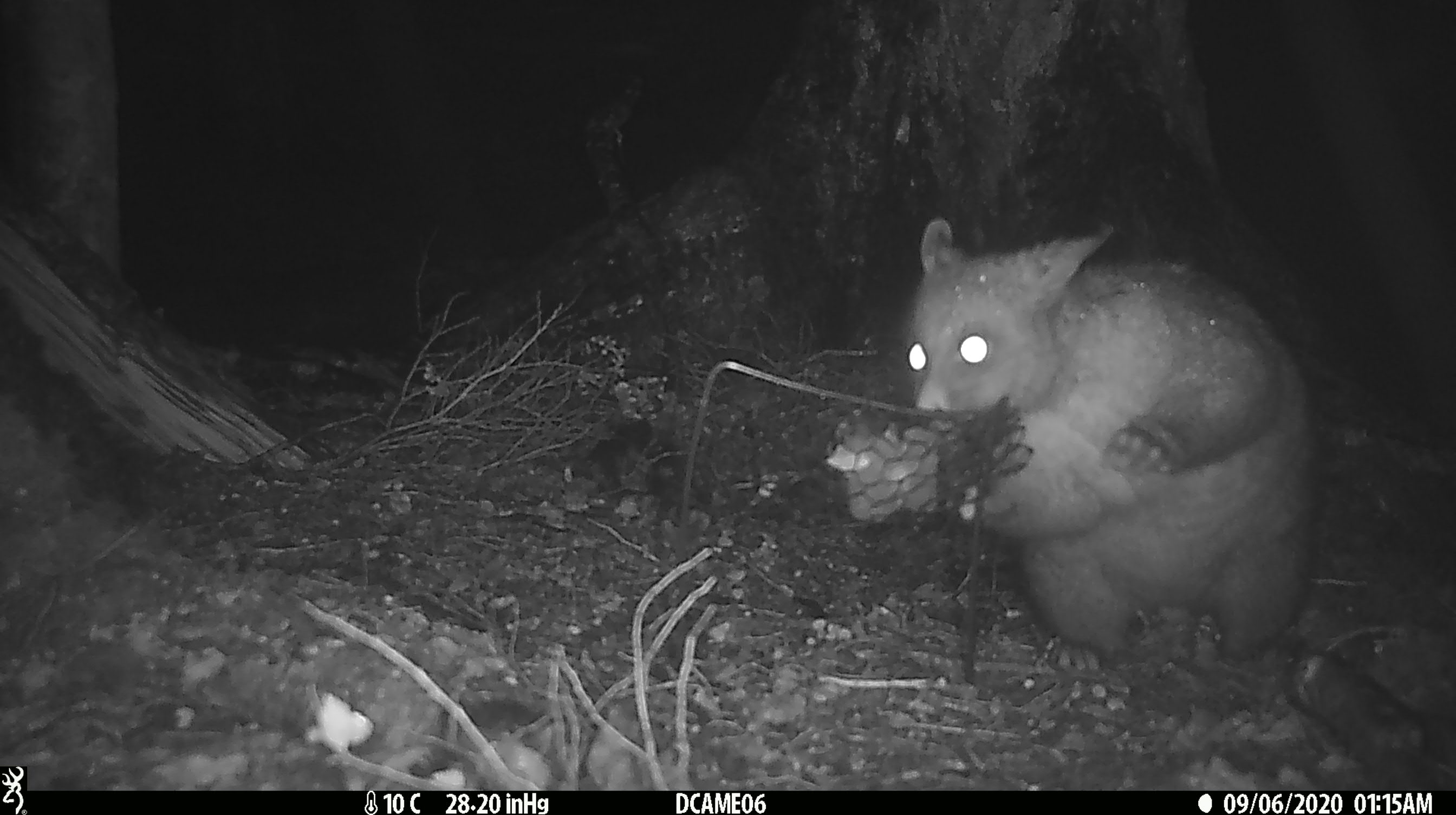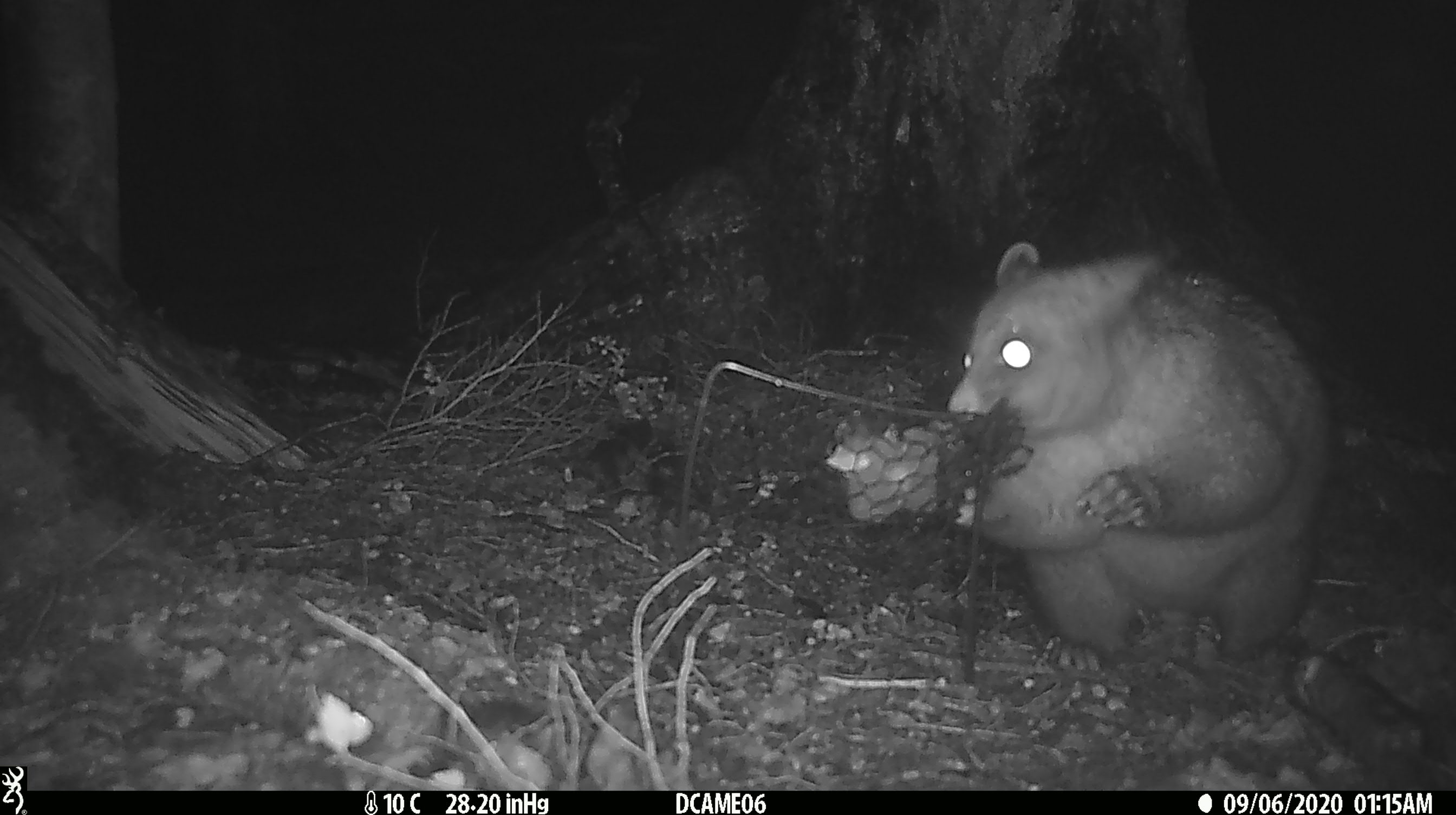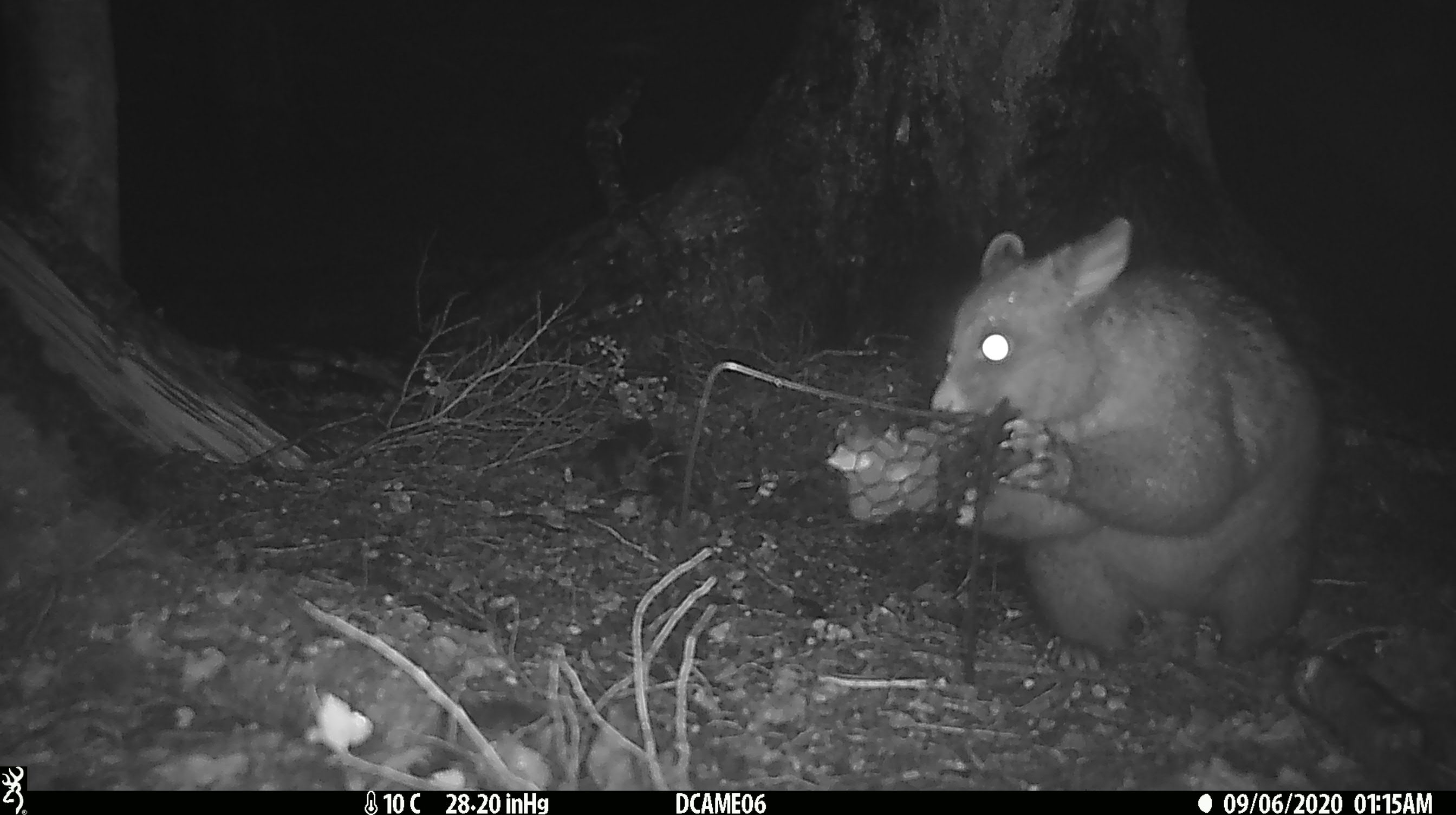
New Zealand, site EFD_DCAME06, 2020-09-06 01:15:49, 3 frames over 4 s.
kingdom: Animalia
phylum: Chordata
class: Mammalia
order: Diprotodontia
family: Phalangeridae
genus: Trichosurus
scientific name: Trichosurus vulpecula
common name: common brushtail possum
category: possum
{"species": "possum (common brushtail possum) (Trichosurus vulpecula)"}